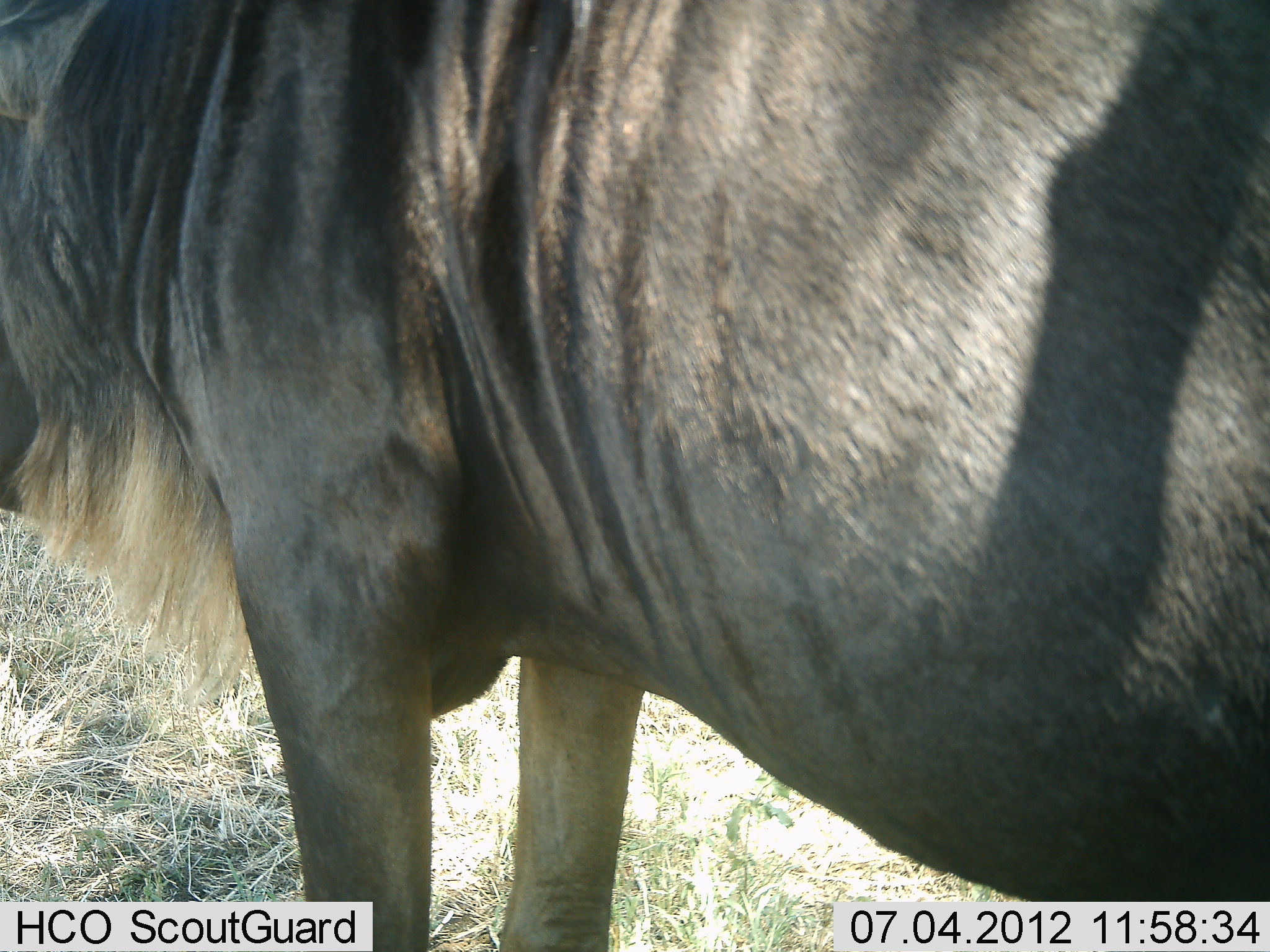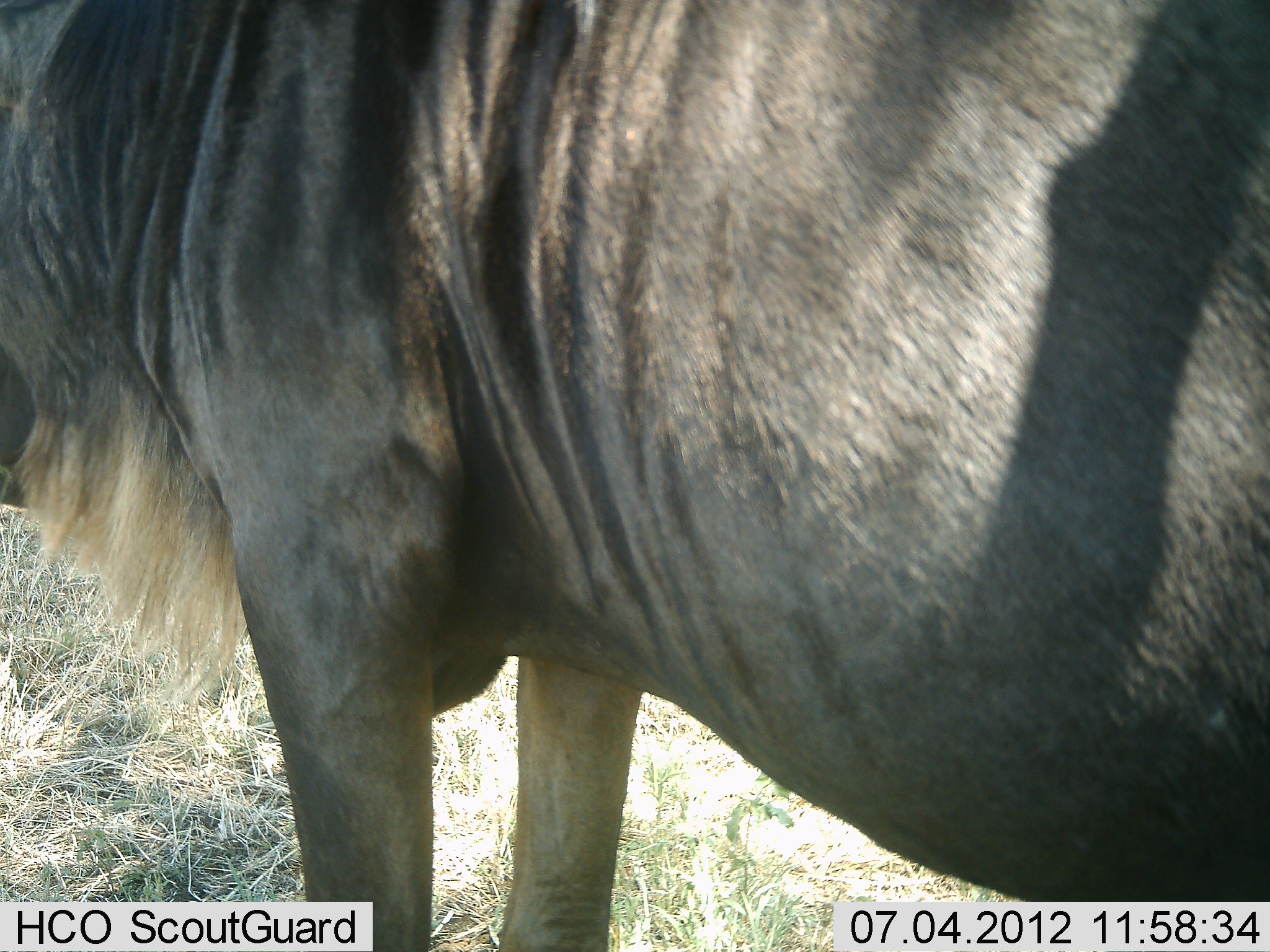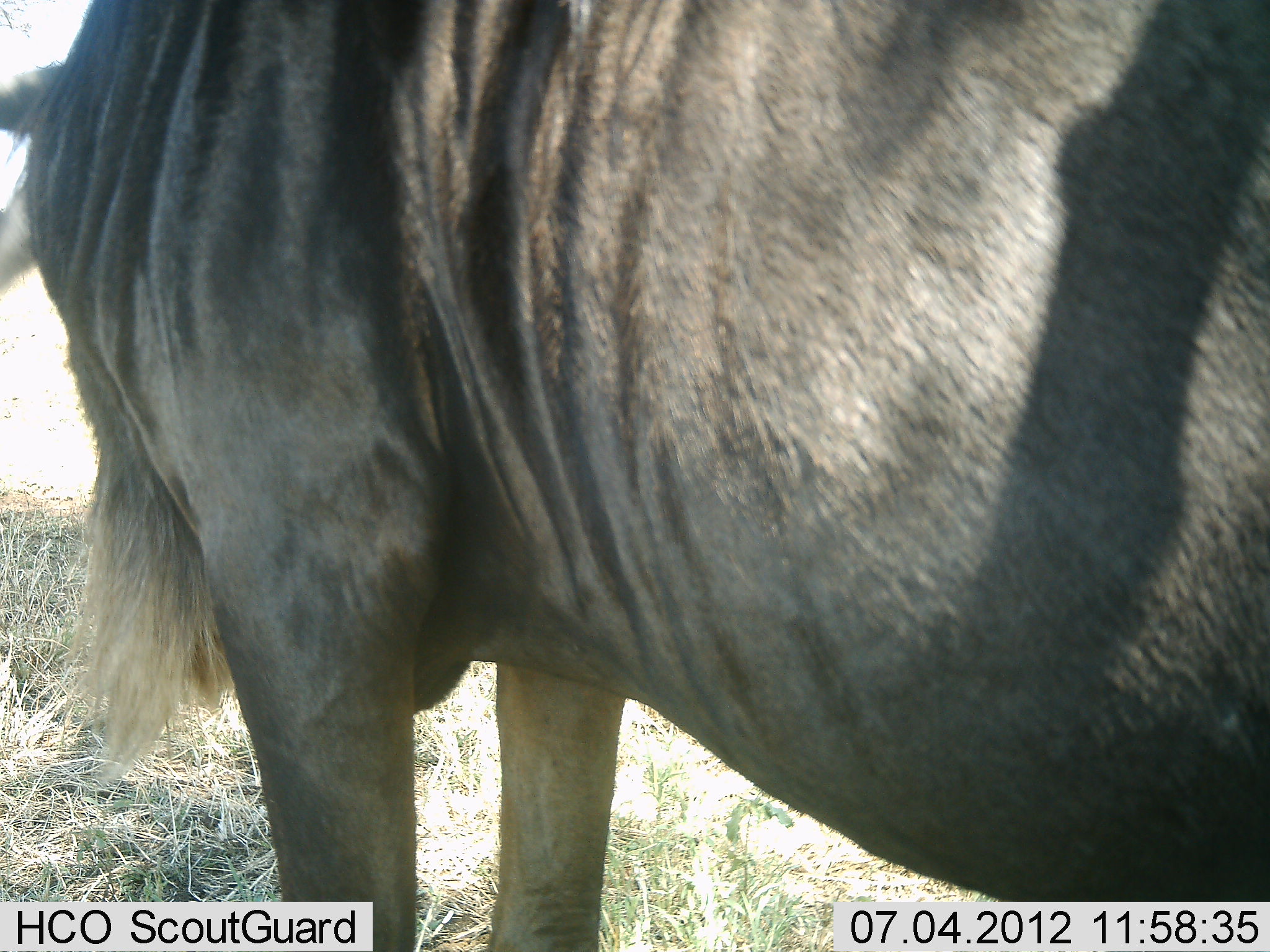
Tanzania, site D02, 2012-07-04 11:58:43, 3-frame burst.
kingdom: Animalia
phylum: Chordata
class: Mammalia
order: Artiodactyla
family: Bovidae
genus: Connochaetes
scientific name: Connochaetes taurinus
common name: blue wildebeest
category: wildebeest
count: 1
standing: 100%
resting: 0%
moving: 0%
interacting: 0%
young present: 0%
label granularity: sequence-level